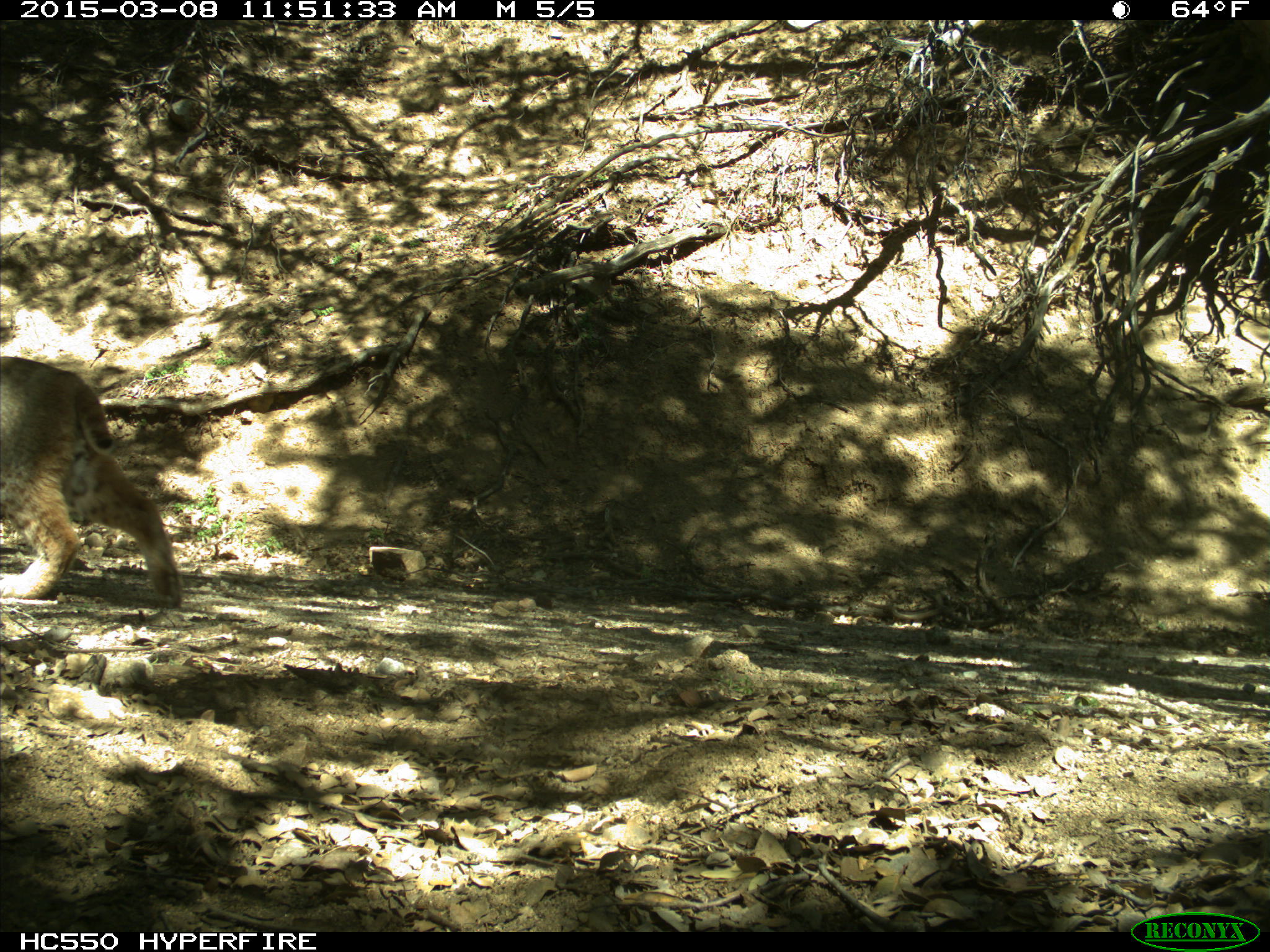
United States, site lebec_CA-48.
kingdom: Animalia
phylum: Chordata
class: Mammalia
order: Carnivora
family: Felidae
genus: Lynx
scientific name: Lynx rufus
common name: bobcat